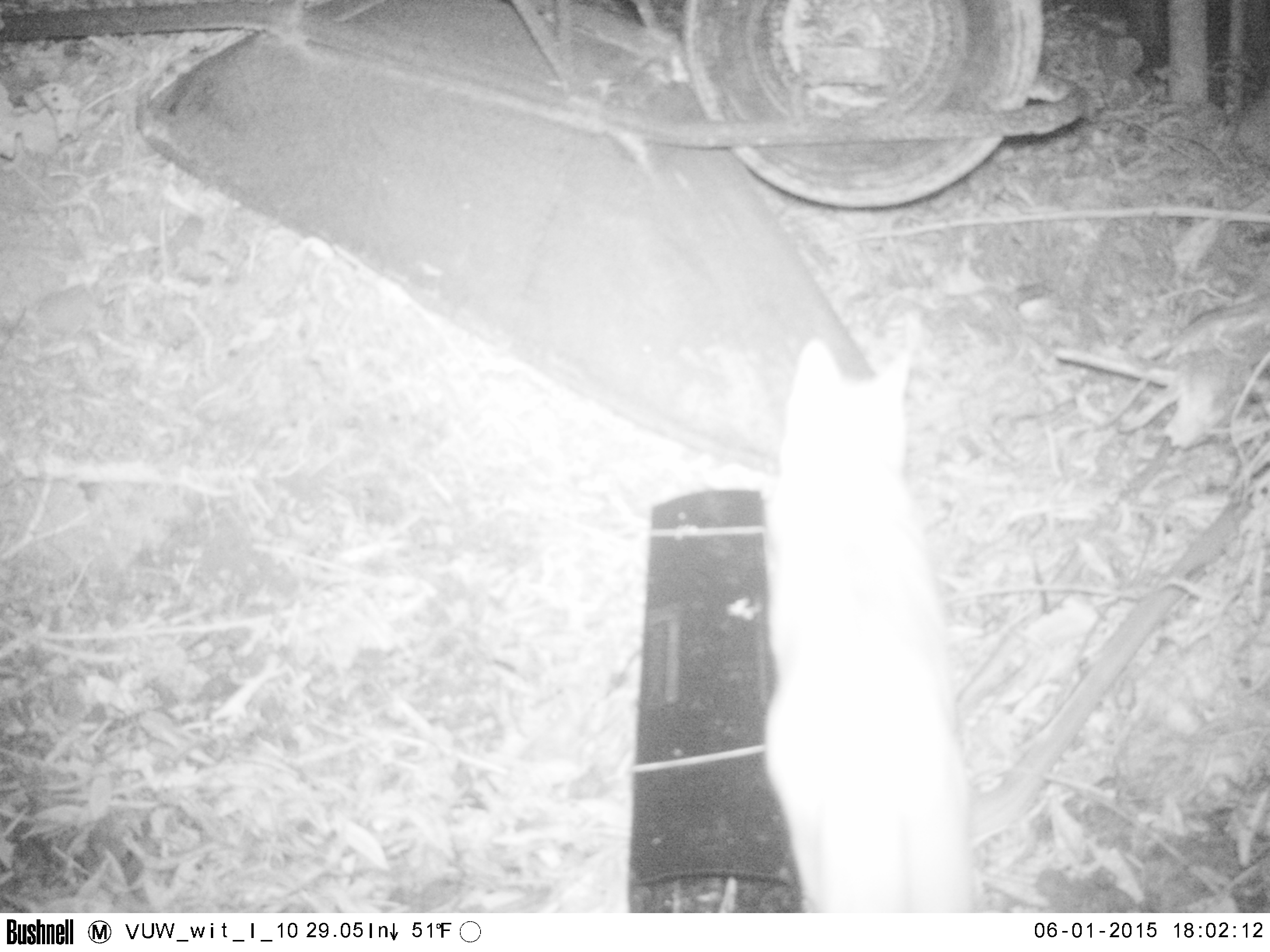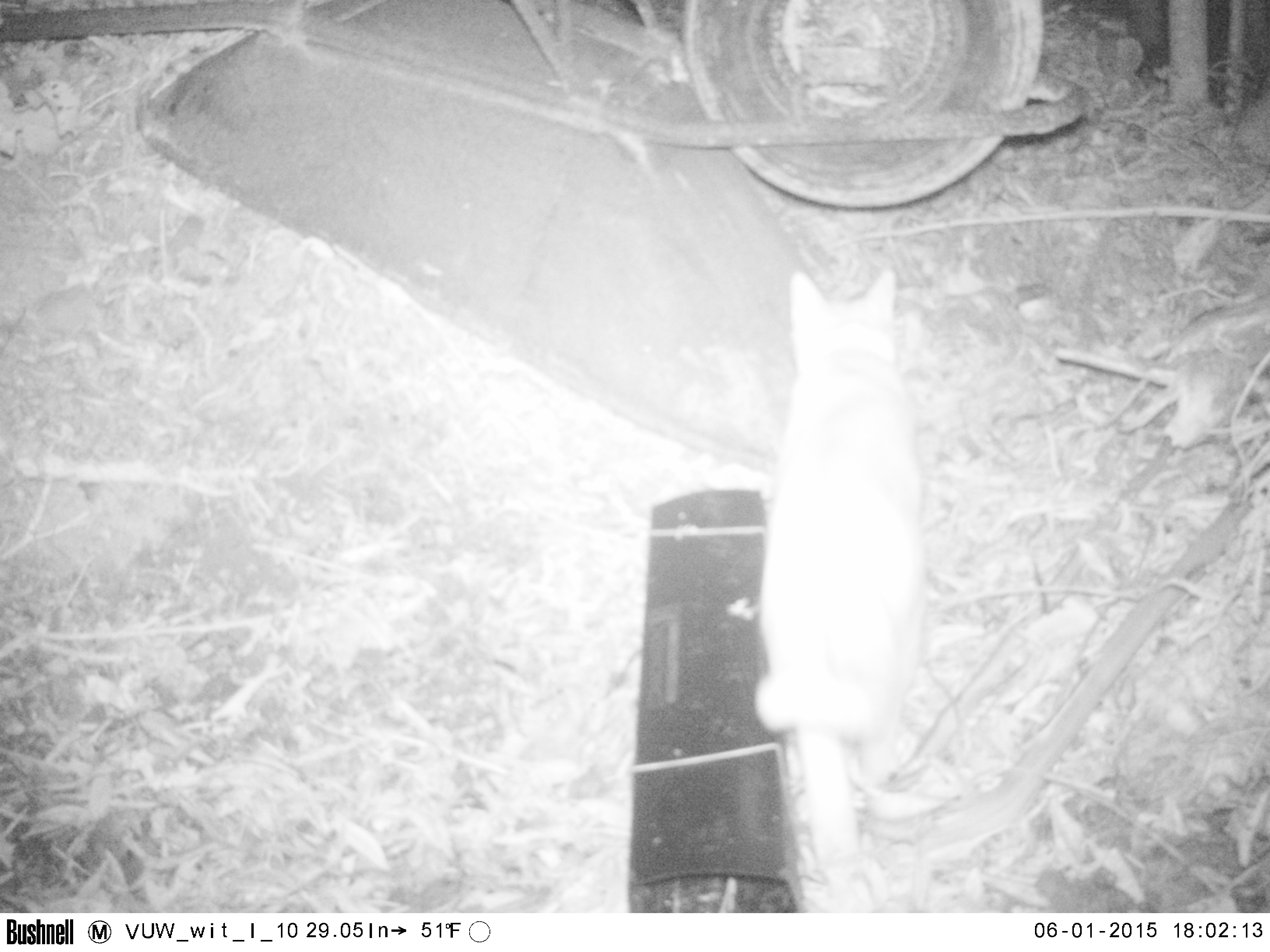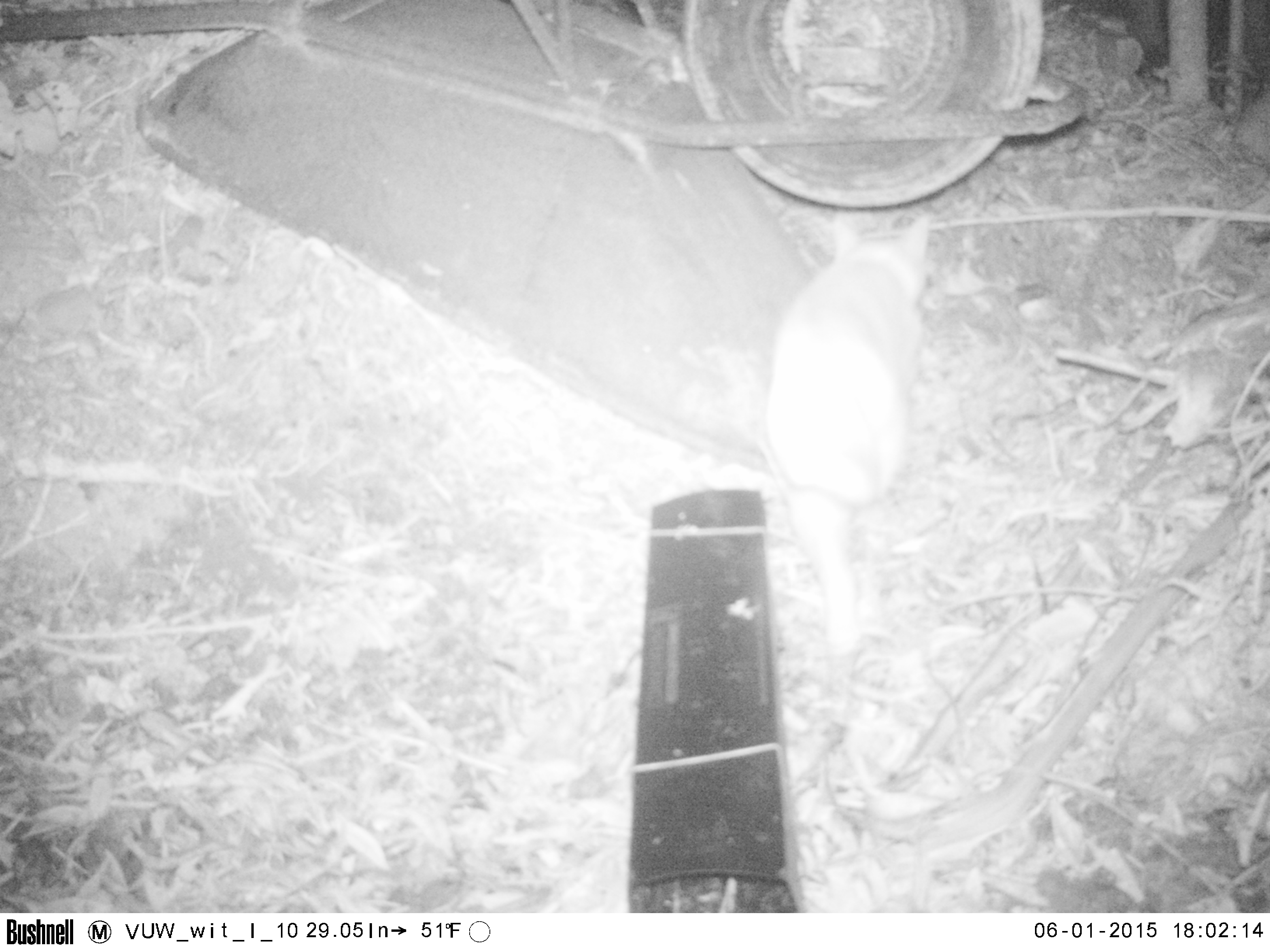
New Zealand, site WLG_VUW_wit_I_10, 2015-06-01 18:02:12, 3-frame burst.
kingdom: Animalia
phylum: Chordata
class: Mammalia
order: Carnivora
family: Felidae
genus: Felis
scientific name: Felis catus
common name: domestic cat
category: cat